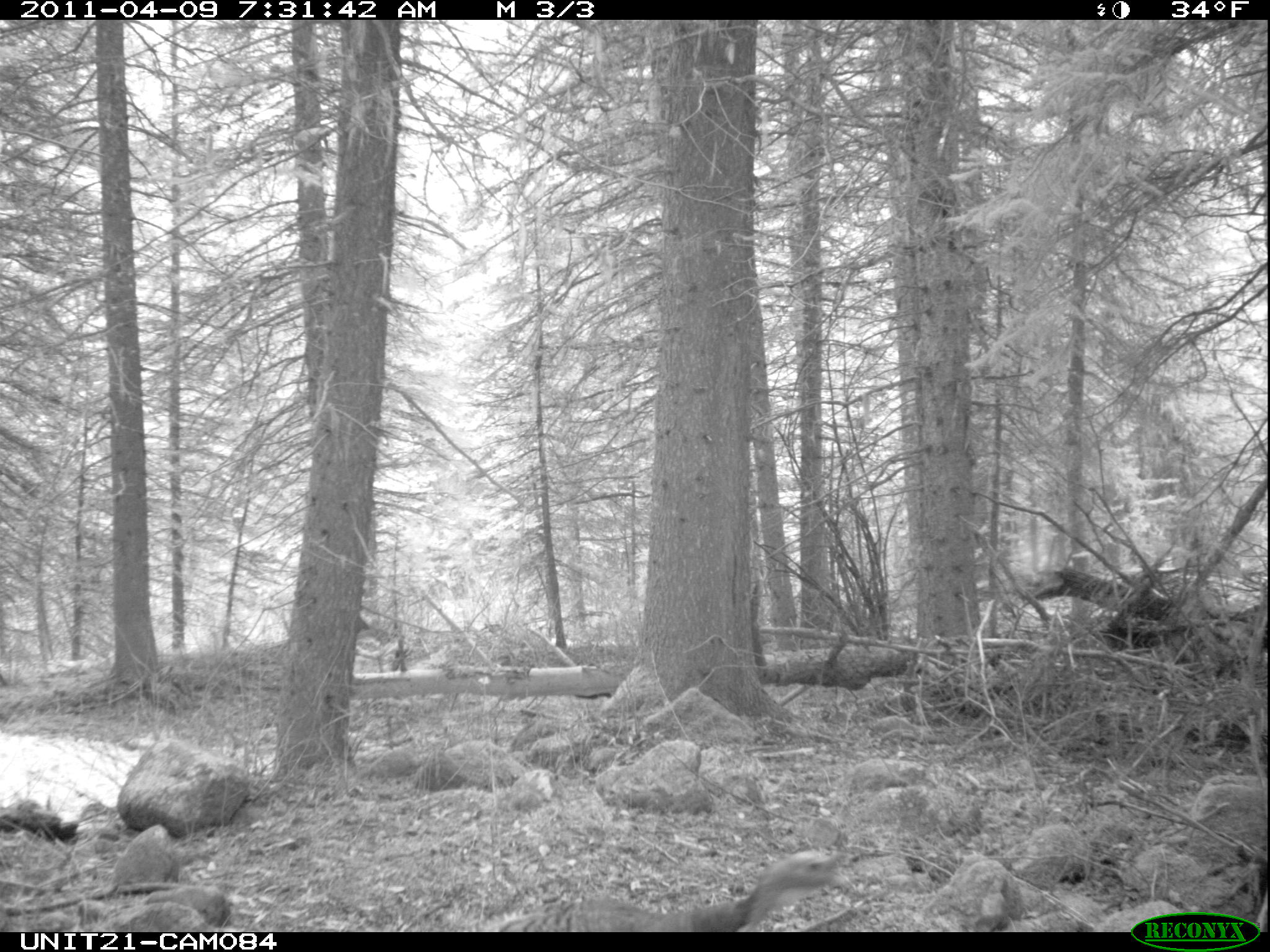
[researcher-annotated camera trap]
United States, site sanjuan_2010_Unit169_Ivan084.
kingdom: Animalia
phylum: Chordata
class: Aves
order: Galliformes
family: Phasianidae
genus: Meleagris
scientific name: Meleagris gallopavo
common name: wild turkey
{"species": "Meleagris gallopavo (wild turkey)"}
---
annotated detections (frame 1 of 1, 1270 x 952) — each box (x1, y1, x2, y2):
animal: (504, 851, 855, 932)